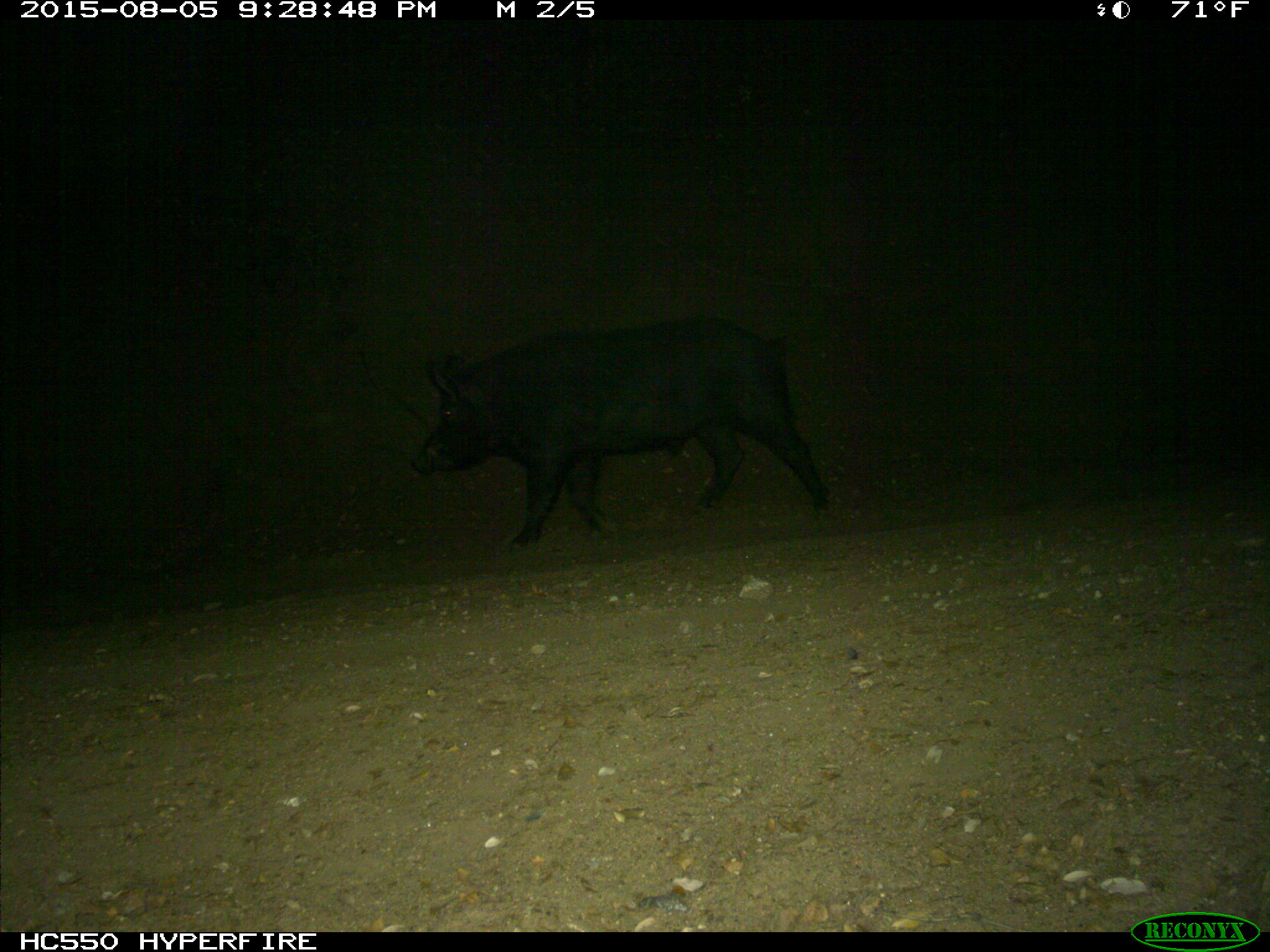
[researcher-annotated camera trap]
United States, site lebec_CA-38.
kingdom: Animalia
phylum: Chordata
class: Mammalia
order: Artiodactyla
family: Suidae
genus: Sus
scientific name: Sus scrofa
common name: wild boar